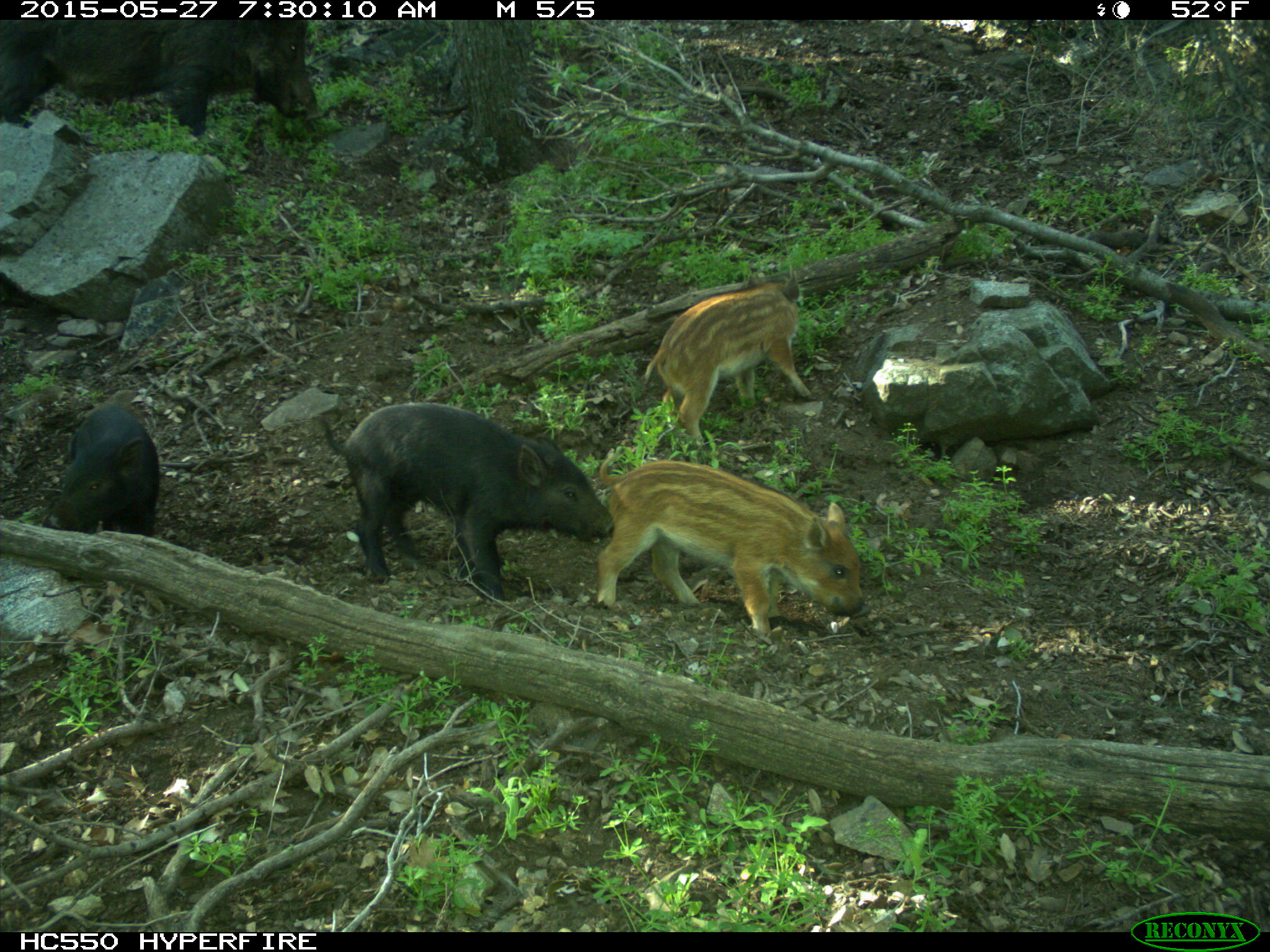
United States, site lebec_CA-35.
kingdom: Animalia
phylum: Chordata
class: Mammalia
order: Artiodactyla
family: Suidae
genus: Sus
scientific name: Sus scrofa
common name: wild boar